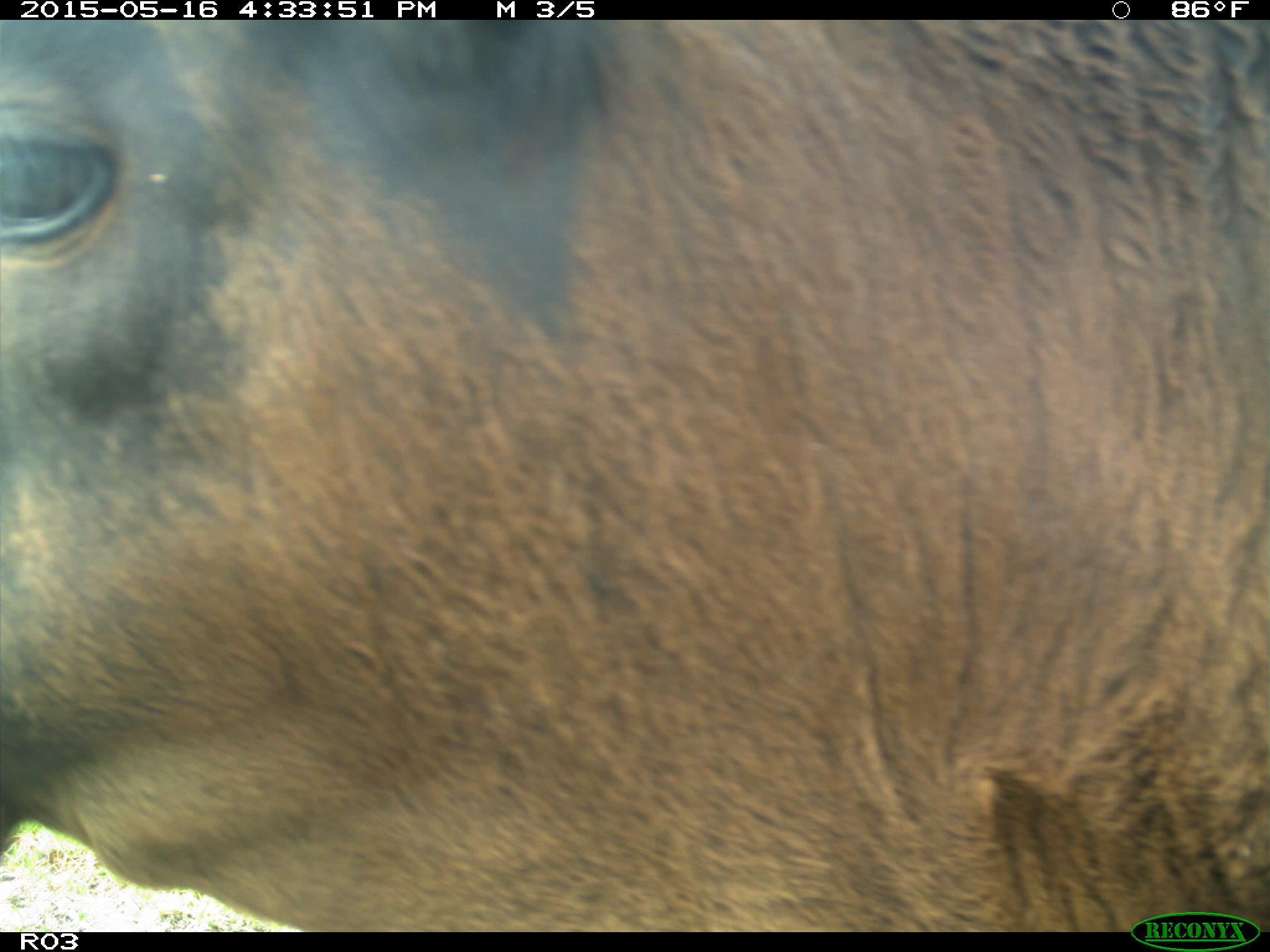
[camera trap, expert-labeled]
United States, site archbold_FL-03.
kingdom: Animalia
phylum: Chordata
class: Mammalia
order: Artiodactyla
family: Bovidae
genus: Bos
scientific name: Bos taurus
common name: domestic cow